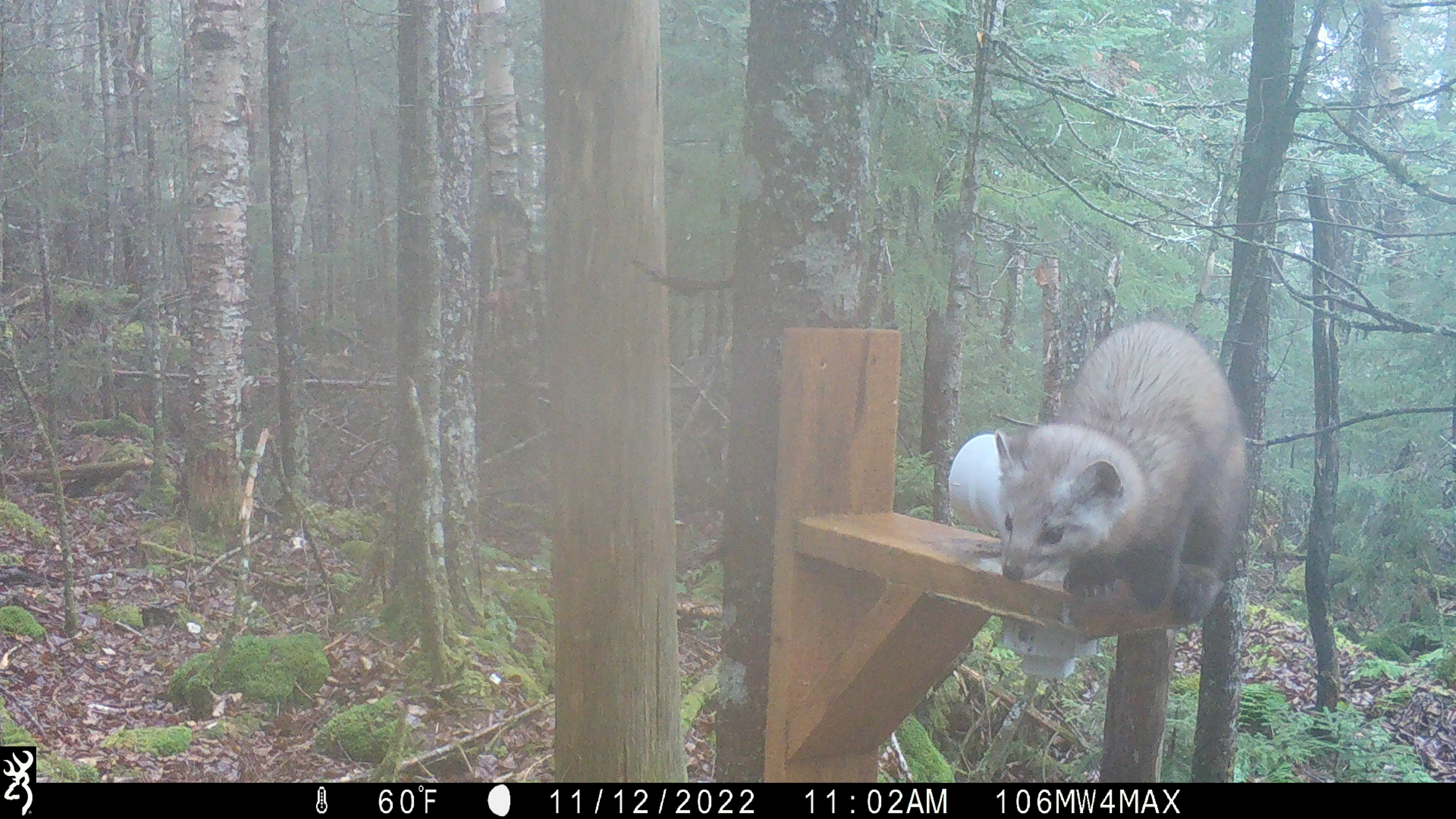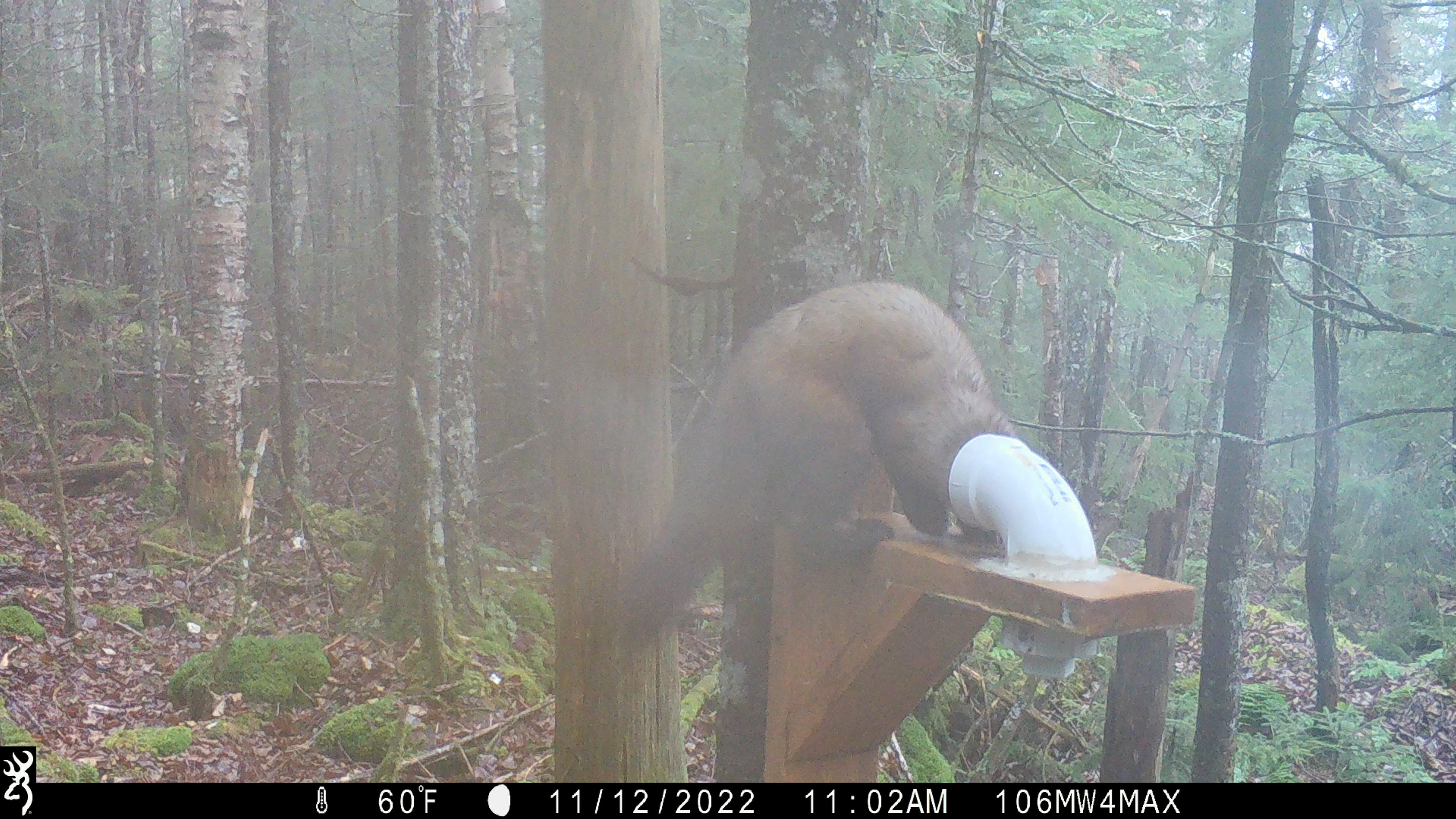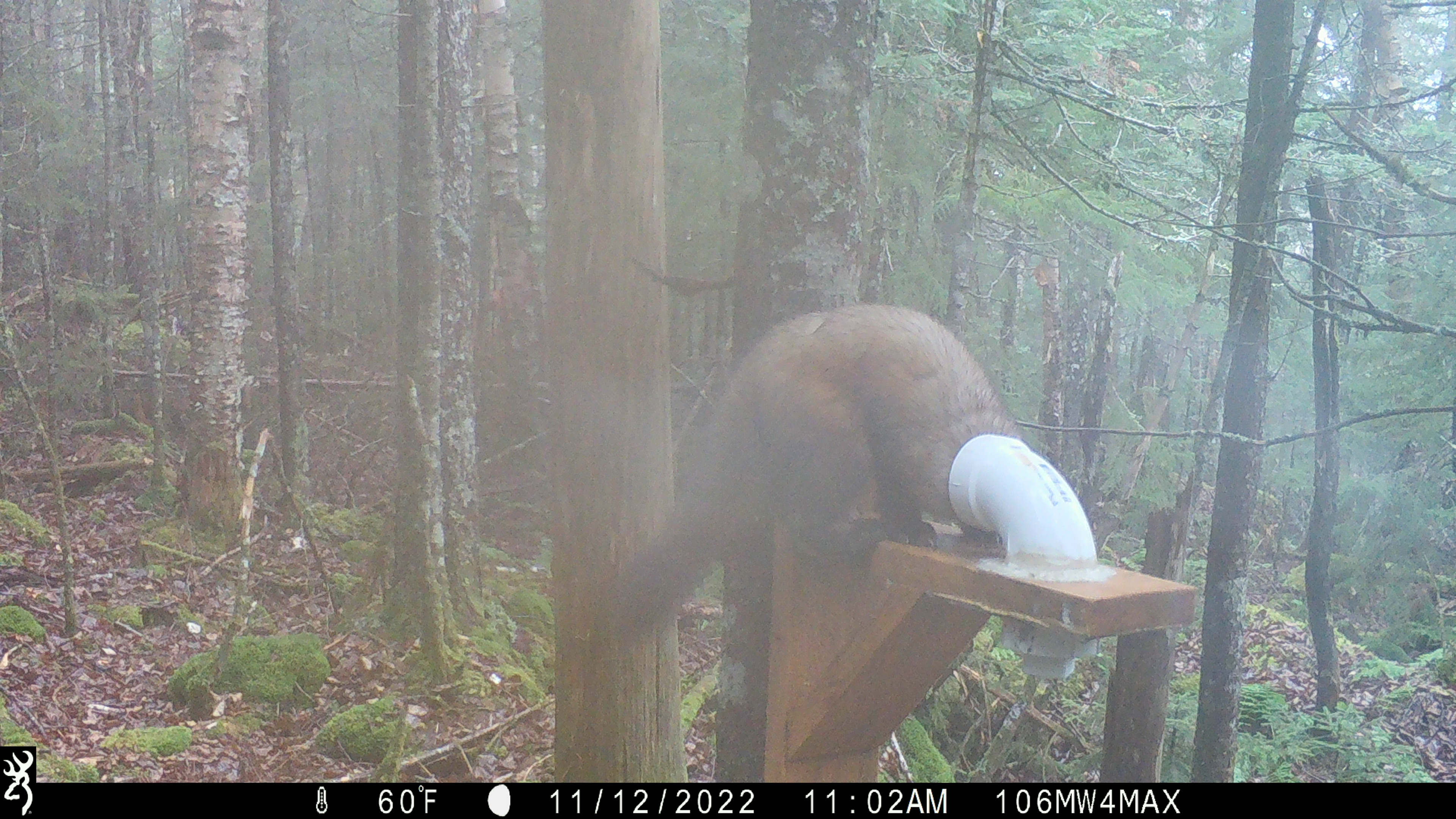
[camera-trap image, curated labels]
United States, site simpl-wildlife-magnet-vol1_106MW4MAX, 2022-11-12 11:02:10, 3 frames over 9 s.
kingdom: Animalia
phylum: Chordata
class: Mammalia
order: Carnivora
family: Mustelidae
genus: Martes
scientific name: Martes americana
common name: american marten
American marten (Martes americana).